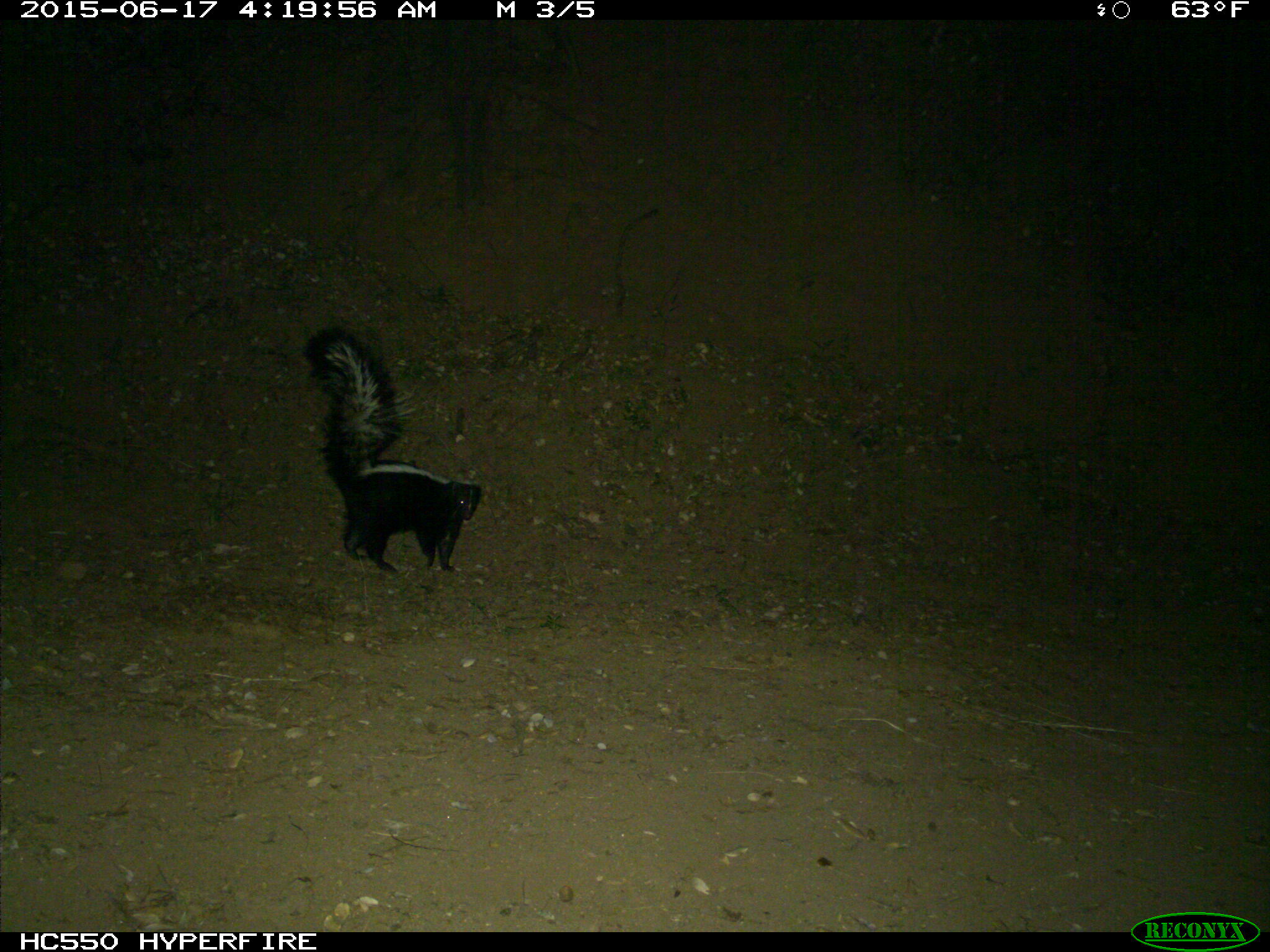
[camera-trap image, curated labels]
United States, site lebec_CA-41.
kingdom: Animalia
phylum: Chordata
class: Mammalia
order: Carnivora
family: Mephitidae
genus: Mephitis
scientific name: Mephitis mephitis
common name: striped skunk